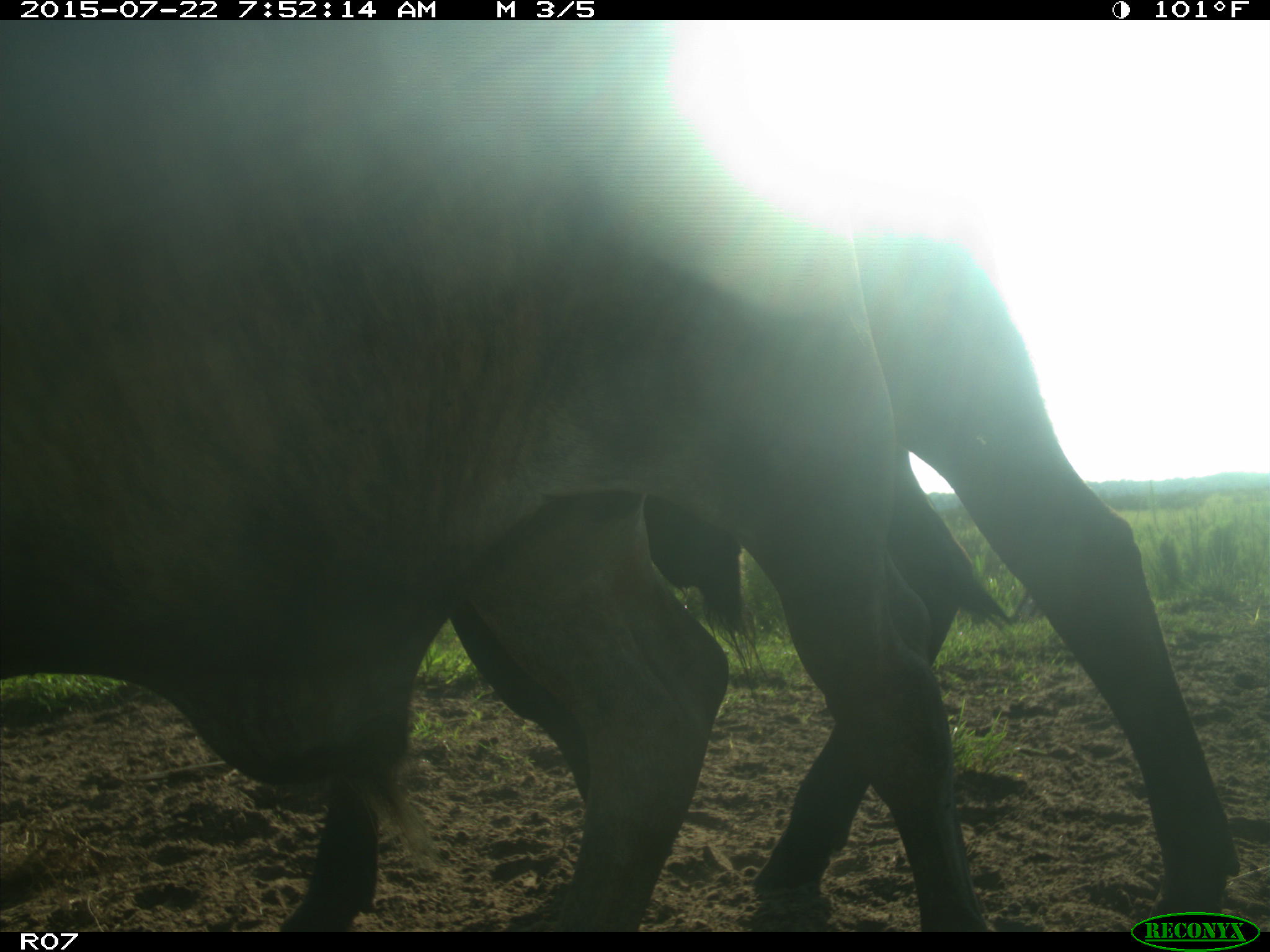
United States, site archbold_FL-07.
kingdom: Animalia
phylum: Chordata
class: Mammalia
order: Artiodactyla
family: Suidae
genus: Sus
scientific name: Sus scrofa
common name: wild boar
Sus scrofa (wild boar).